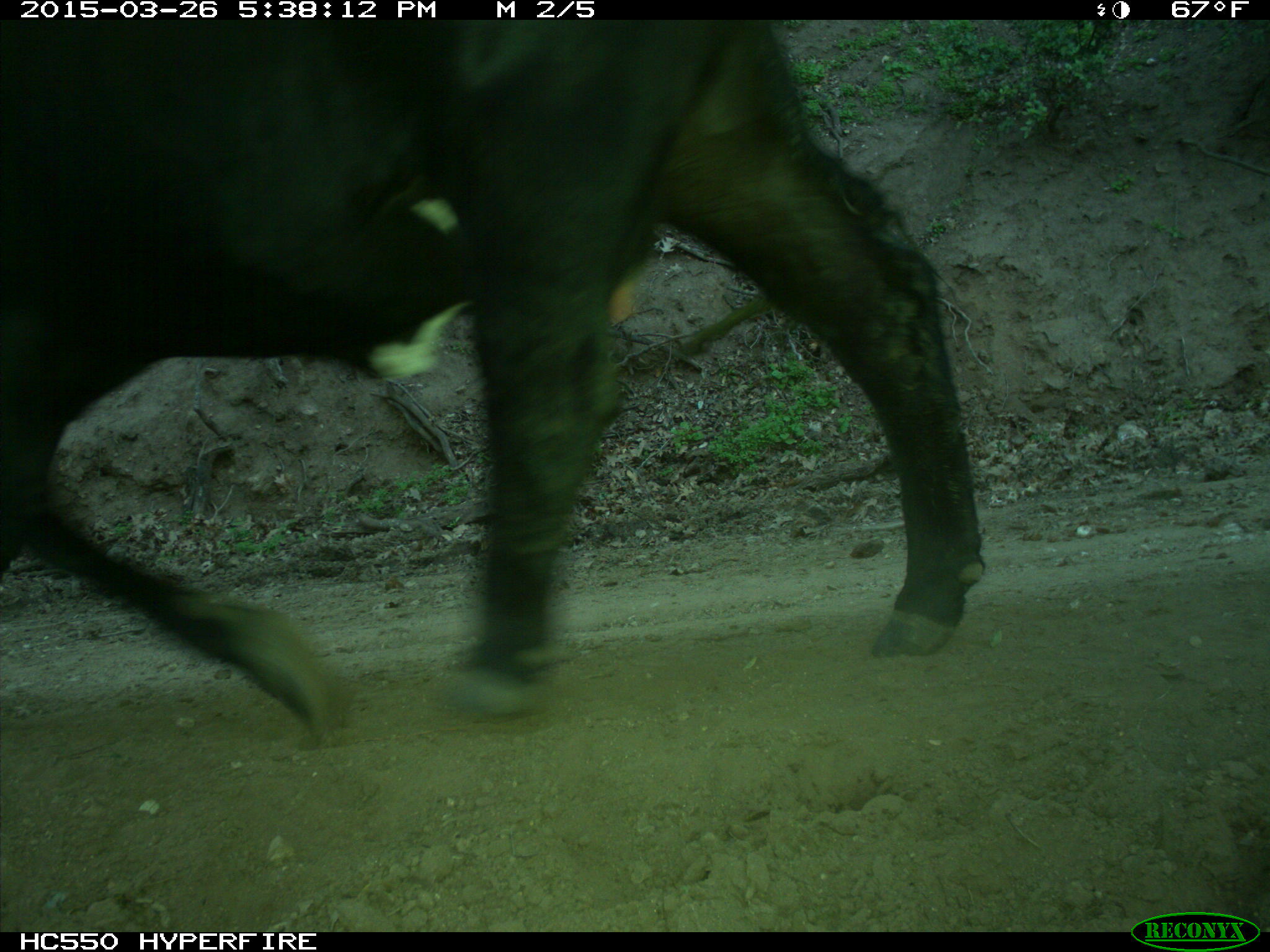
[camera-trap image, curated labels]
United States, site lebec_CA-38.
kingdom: Animalia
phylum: Chordata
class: Mammalia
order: Artiodactyla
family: Bovidae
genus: Bos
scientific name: Bos taurus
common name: domestic cow